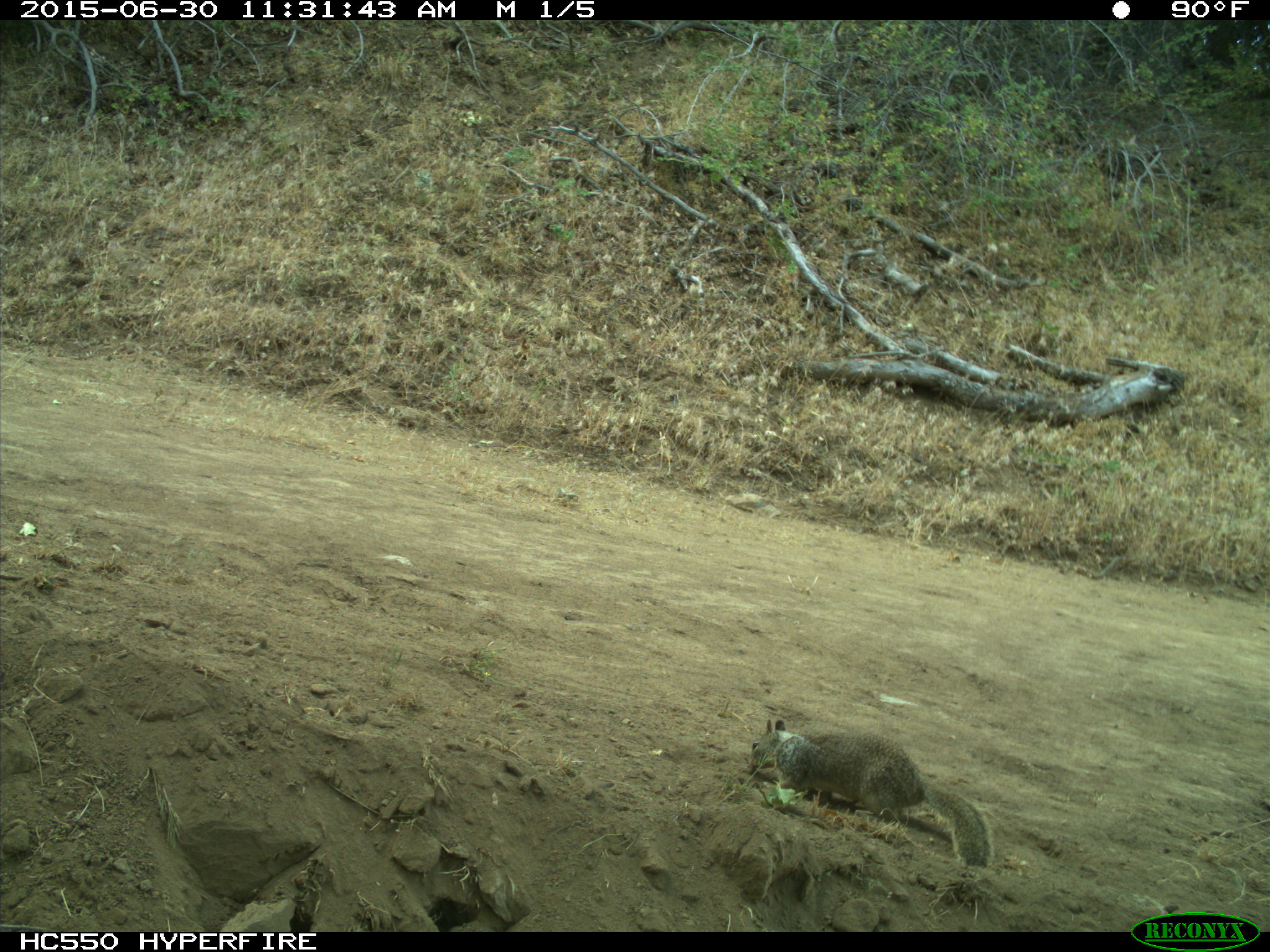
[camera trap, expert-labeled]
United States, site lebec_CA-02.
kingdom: Animalia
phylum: Chordata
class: Mammalia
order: Rodentia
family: Sciuridae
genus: Otospermophilus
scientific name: Otospermophilus beecheyi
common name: california ground squirrel